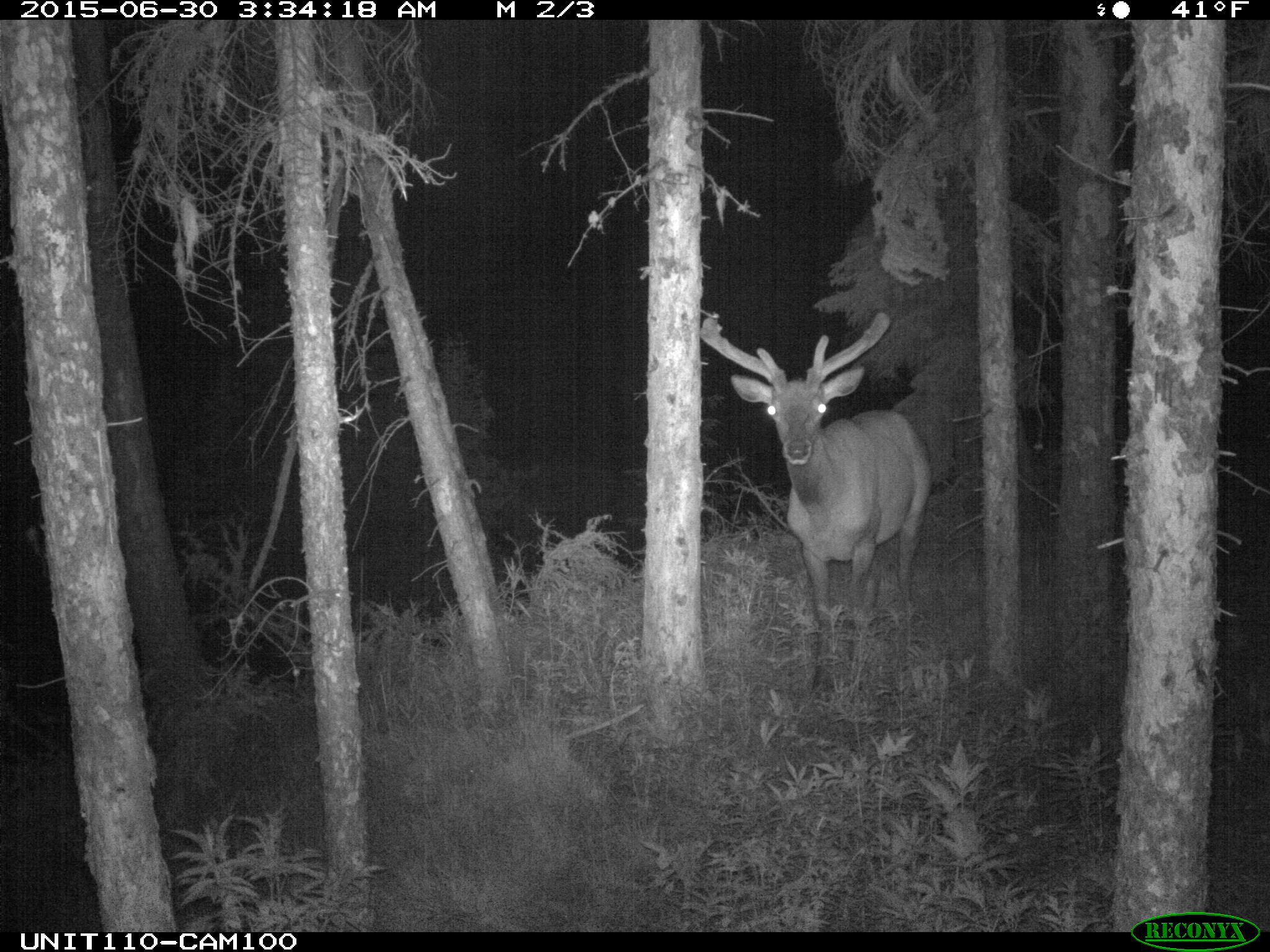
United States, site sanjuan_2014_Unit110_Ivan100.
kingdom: Animalia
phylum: Chordata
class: Mammalia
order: Artiodactyla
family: Cervidae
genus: Cervus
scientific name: Cervus elaphus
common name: red deer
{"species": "Cervus elaphus (red deer)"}